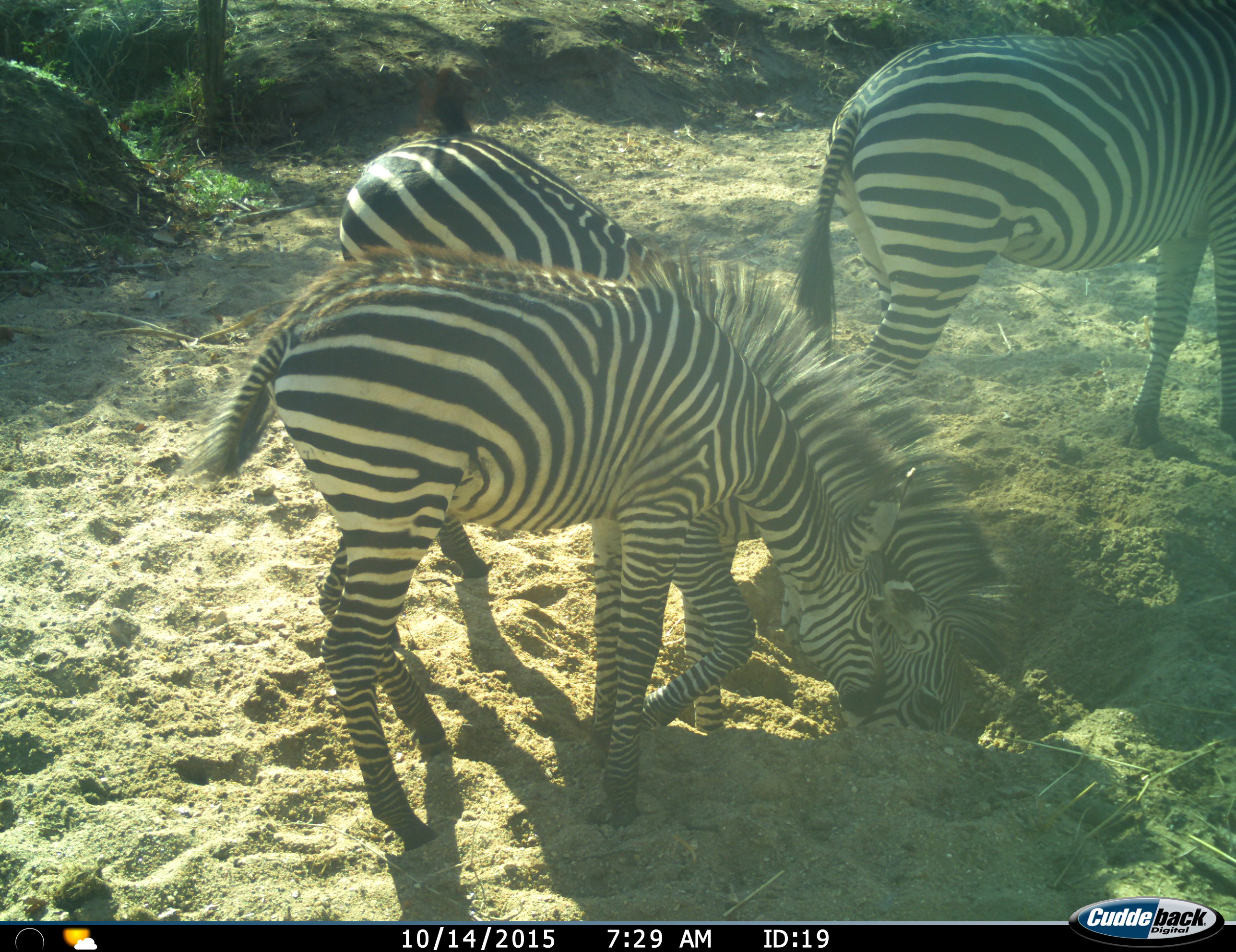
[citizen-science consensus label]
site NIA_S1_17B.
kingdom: Animalia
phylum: Chordata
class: Mammalia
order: Perissodactyla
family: Equidae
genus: Equus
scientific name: Equus quagga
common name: plains zebra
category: zebraplains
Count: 3.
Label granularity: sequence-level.